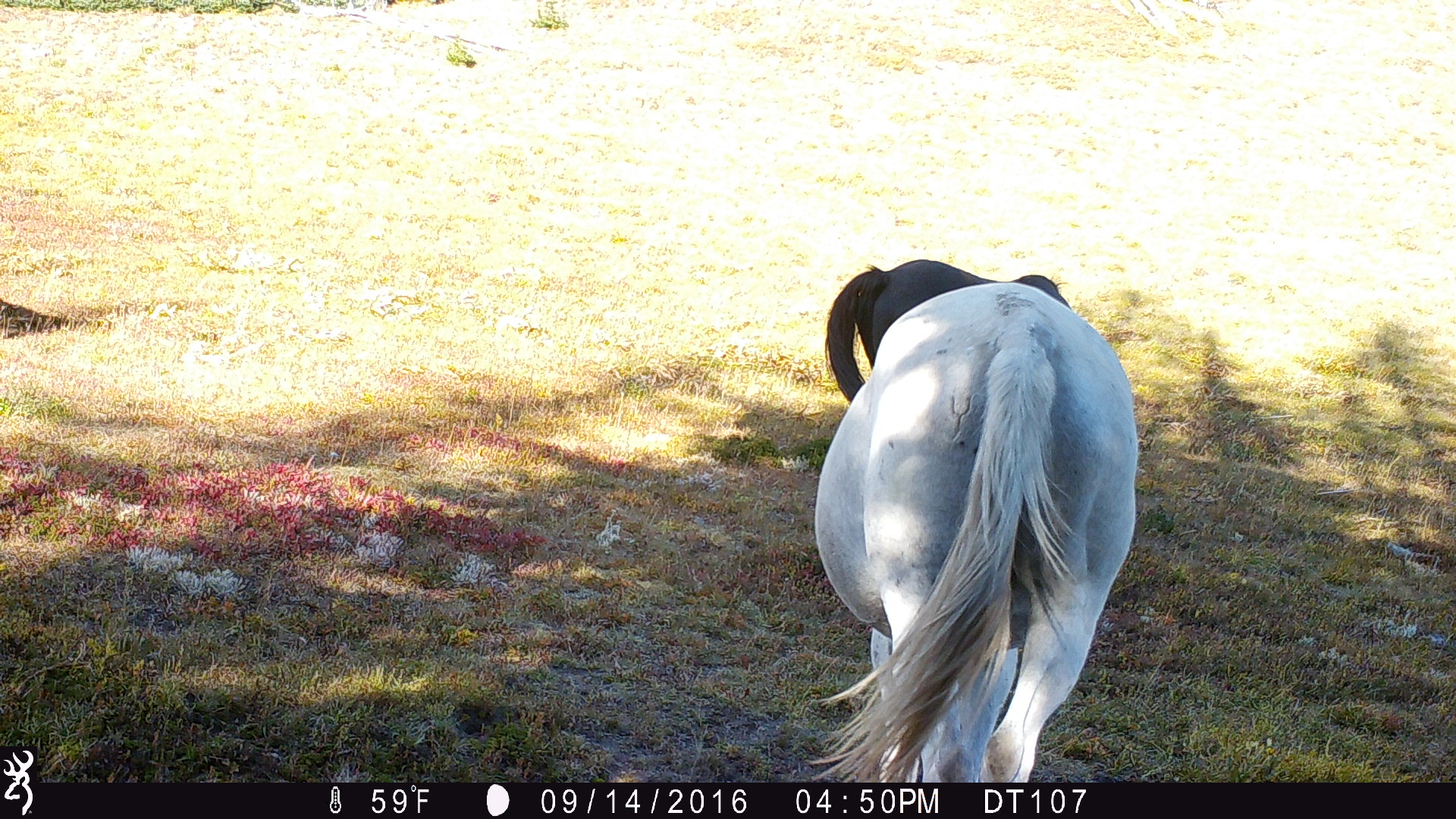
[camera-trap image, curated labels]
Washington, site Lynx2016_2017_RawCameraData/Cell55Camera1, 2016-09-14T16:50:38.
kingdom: Animalia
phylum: Chordata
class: Mammalia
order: Perissodactyla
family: Equidae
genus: Equus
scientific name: Equus caballus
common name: domestic horse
Domestic horse (Equus caballus). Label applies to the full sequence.